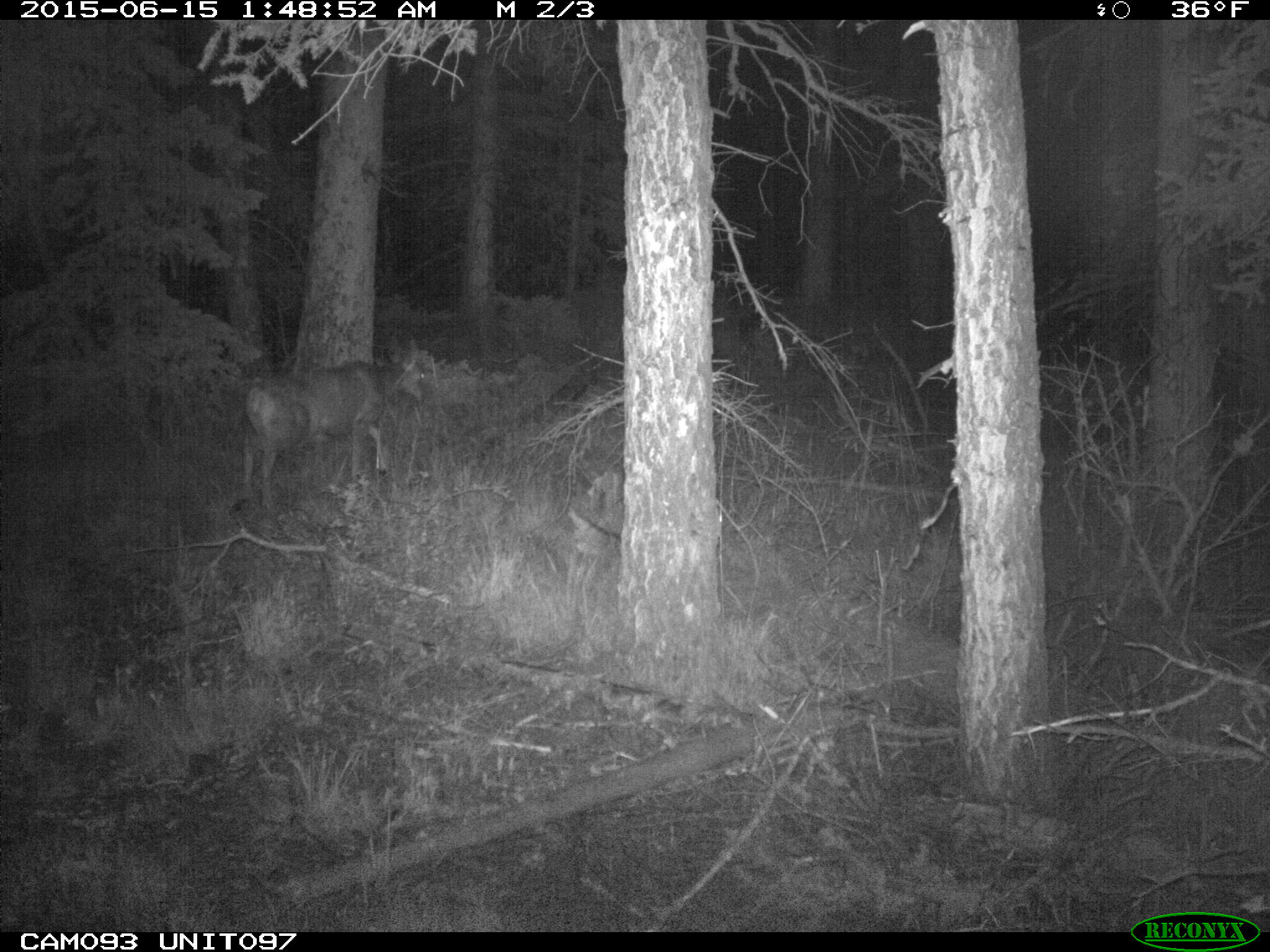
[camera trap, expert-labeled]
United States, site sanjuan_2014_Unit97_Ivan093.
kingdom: Animalia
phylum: Chordata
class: Mammalia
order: Artiodactyla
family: Cervidae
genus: Odocoileus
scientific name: Odocoileus hemionus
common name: mule deer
Odocoileus hemionus (mule deer).